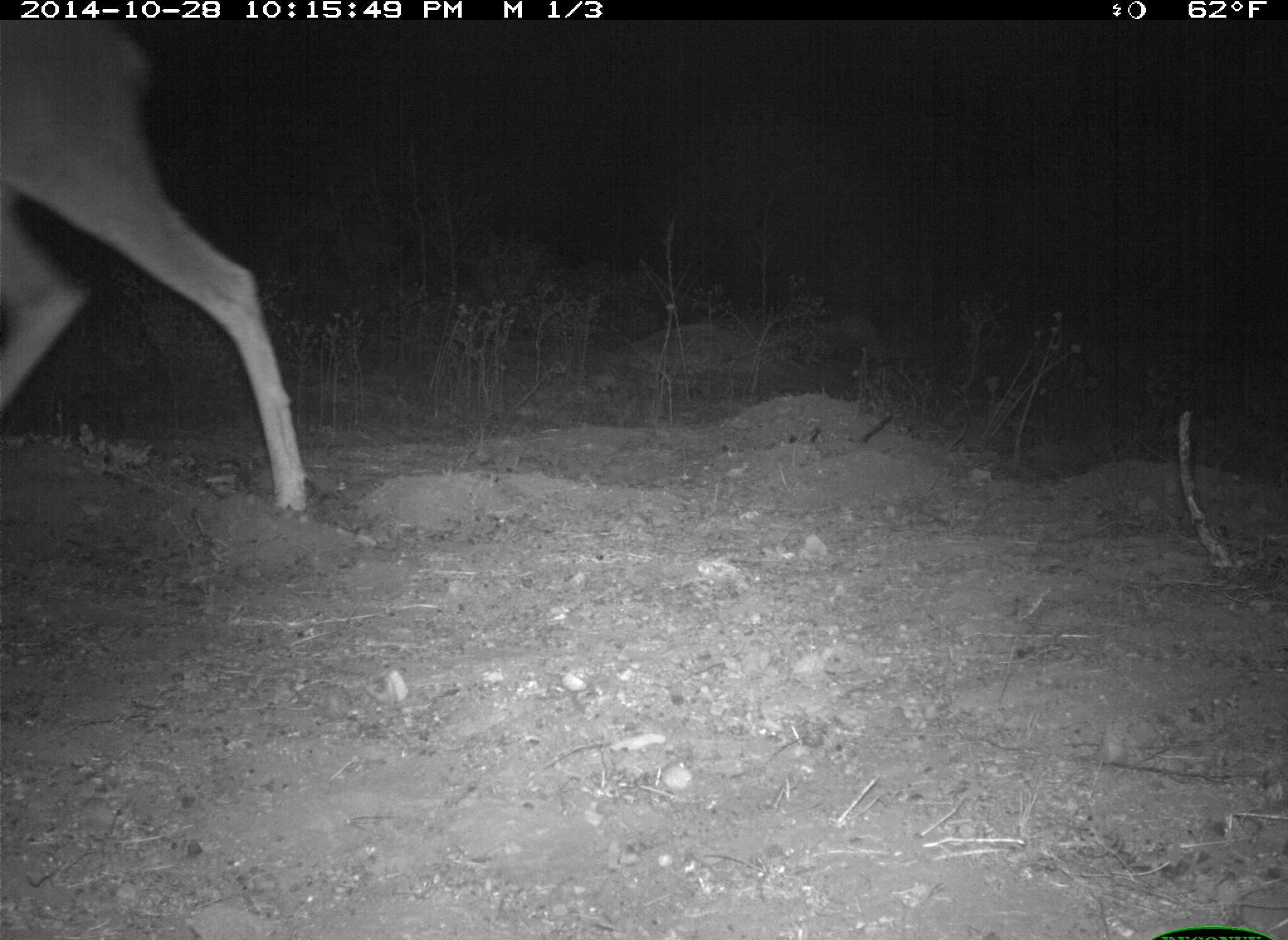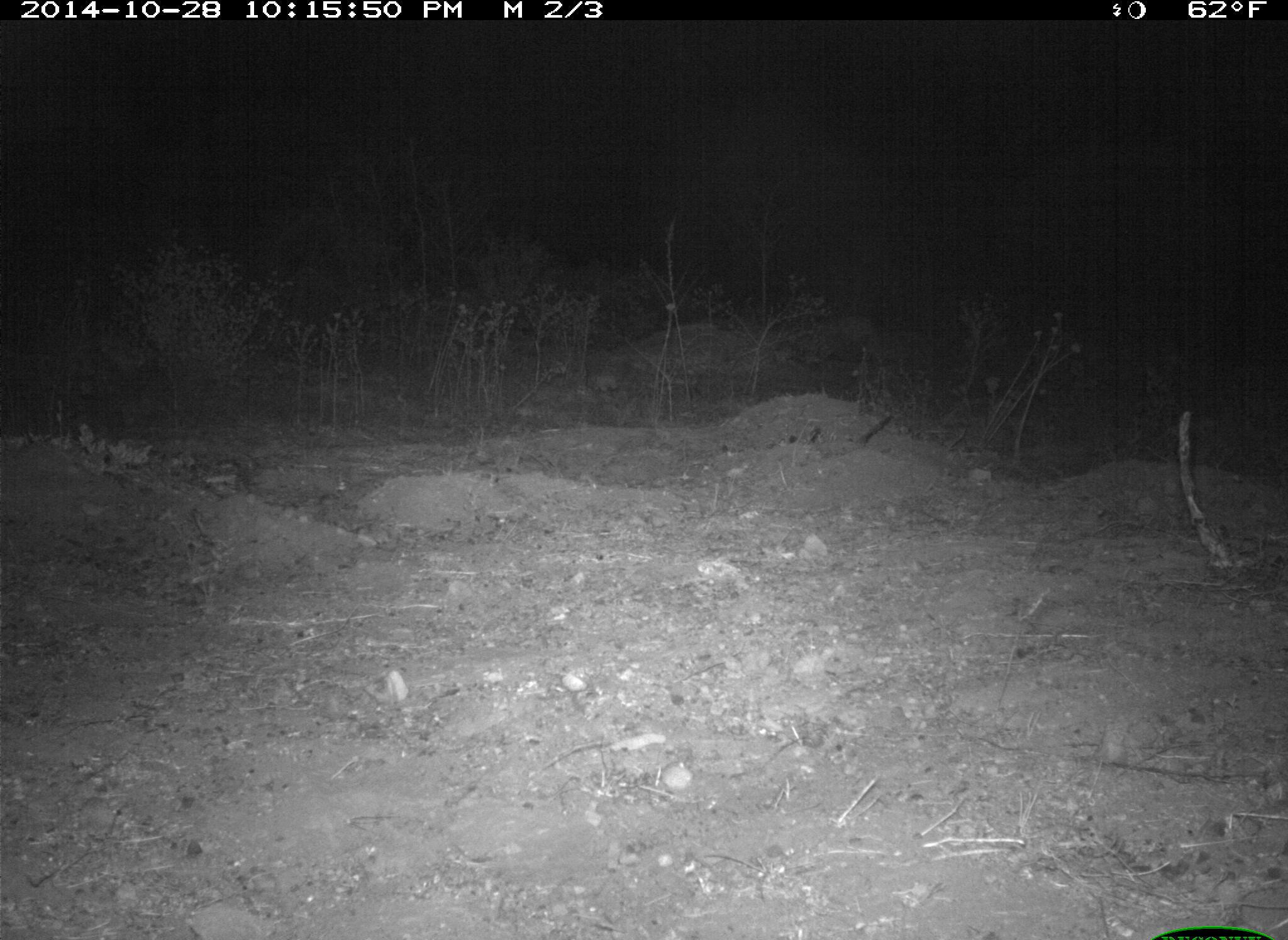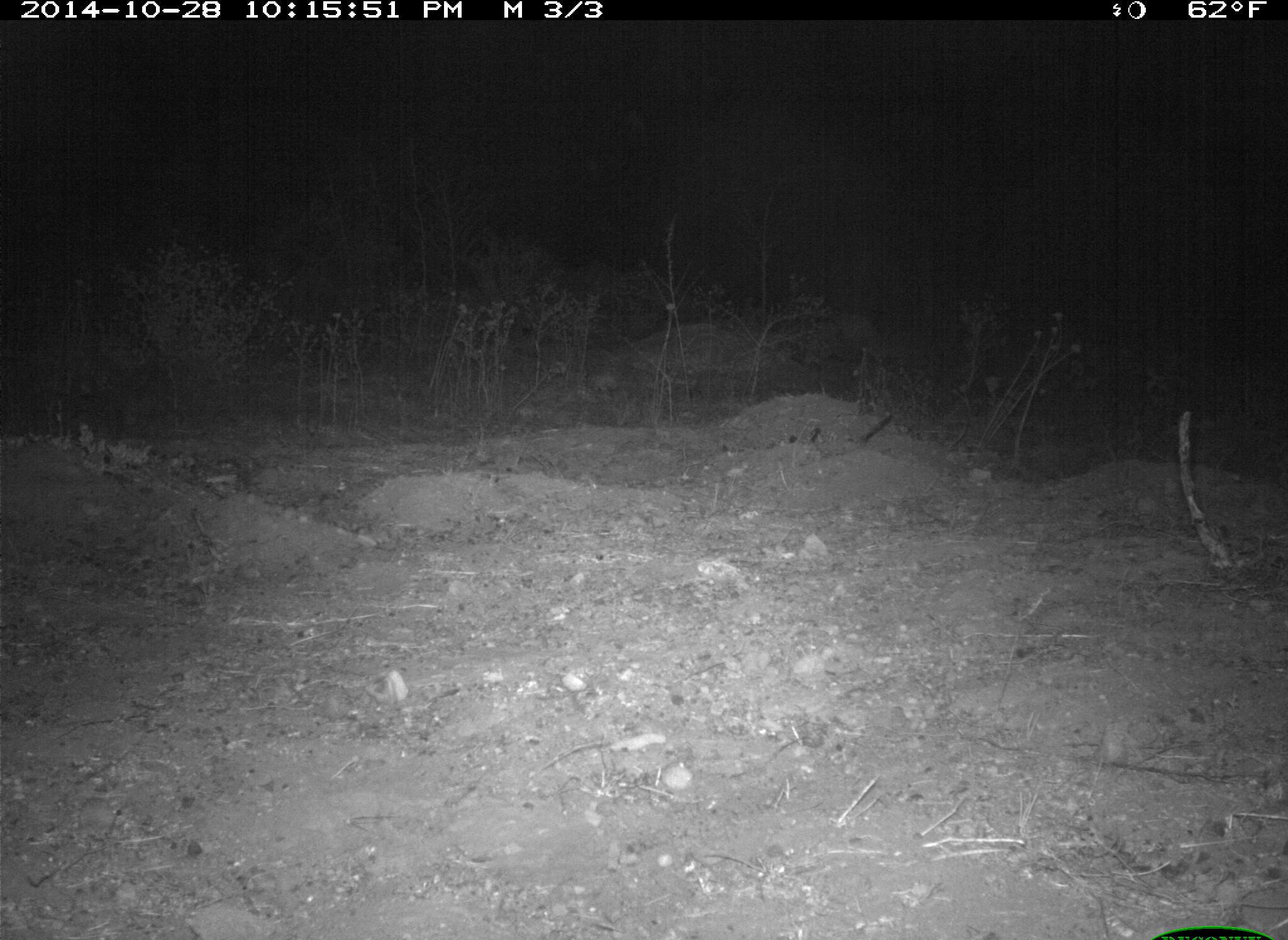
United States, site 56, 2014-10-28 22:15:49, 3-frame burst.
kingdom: Animalia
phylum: Chordata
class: Mammalia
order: Artiodactyla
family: Cervidae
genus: Odocoileus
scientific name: Odocoileus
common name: deer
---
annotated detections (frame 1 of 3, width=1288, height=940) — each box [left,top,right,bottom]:
deer: [3,17,316,527]